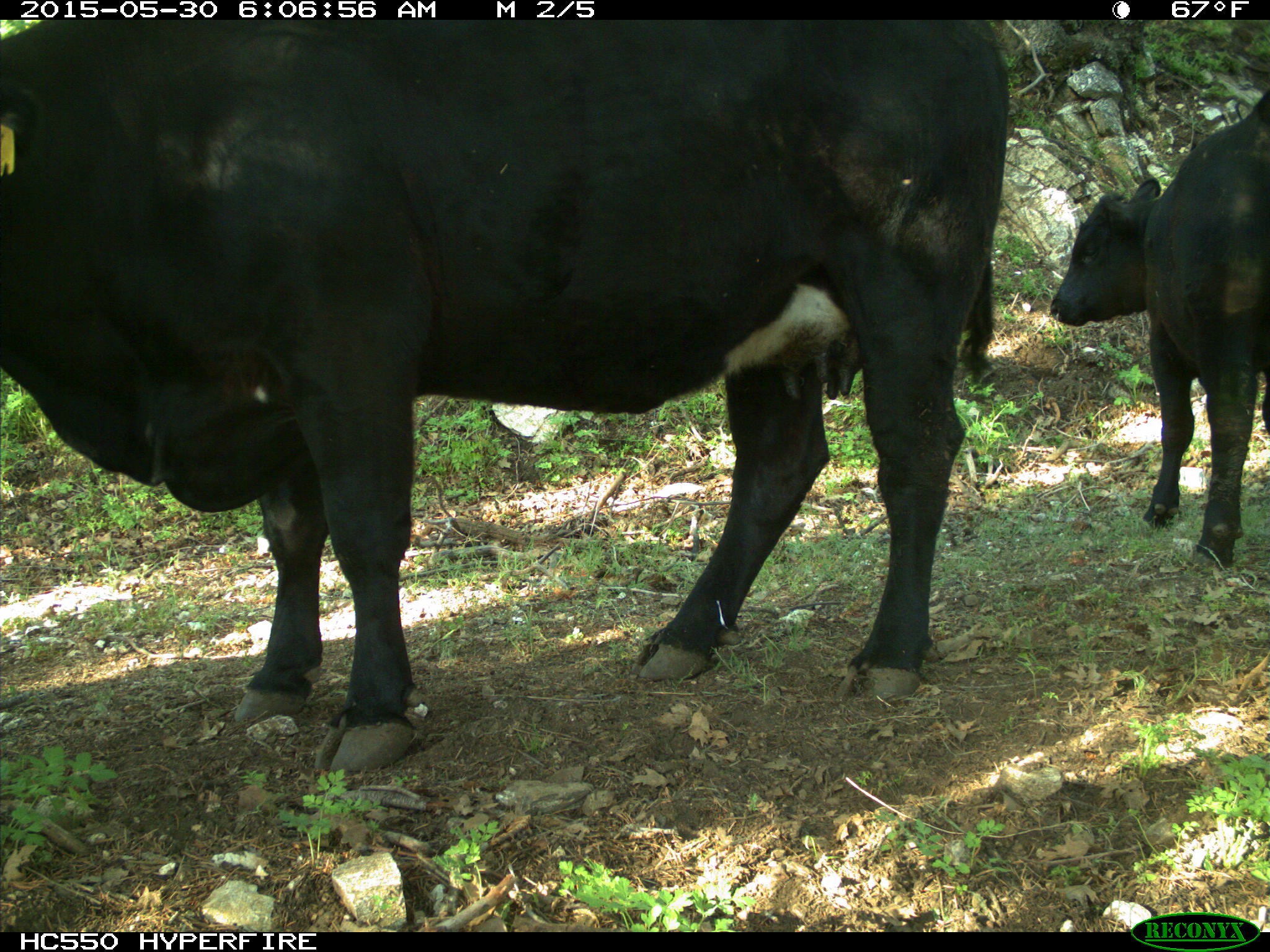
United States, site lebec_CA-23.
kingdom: Animalia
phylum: Chordata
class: Mammalia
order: Artiodactyla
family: Bovidae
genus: Bos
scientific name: Bos taurus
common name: domestic cow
Bos taurus (domestic cow).